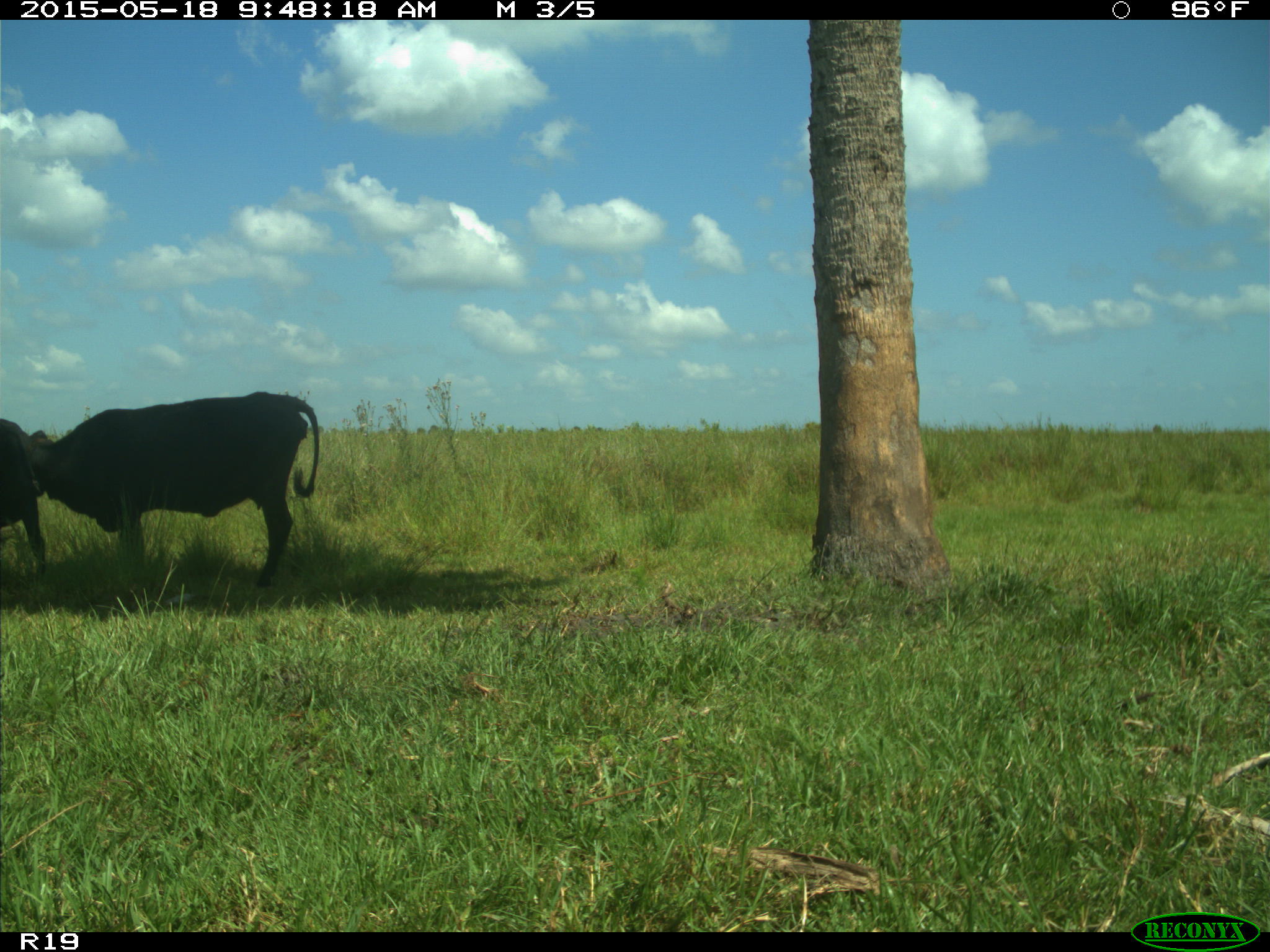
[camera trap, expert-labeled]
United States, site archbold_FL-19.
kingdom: Animalia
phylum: Chordata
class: Mammalia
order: Artiodactyla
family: Bovidae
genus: Bos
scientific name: Bos taurus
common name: domestic cow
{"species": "Bos taurus (domestic cow)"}